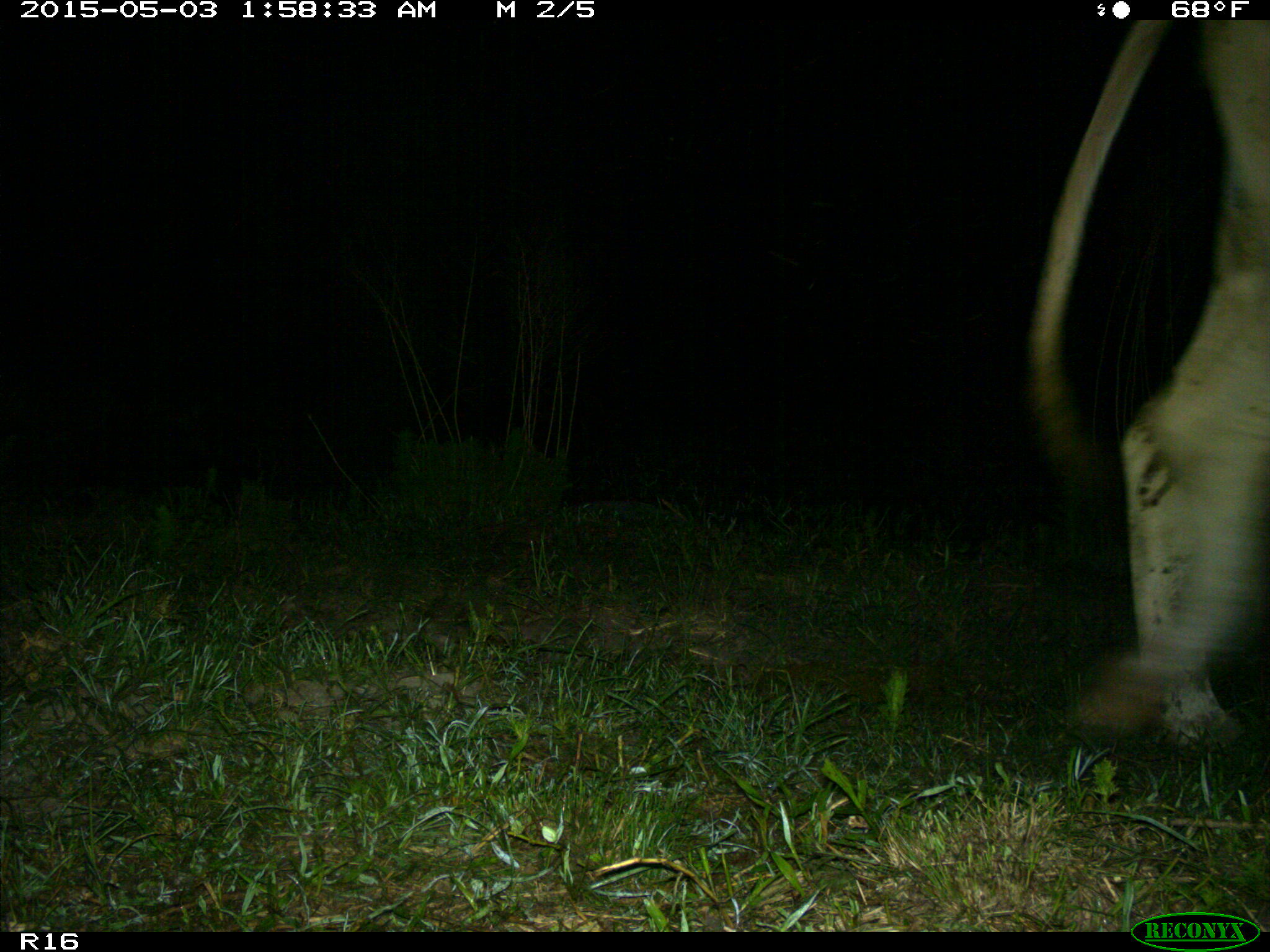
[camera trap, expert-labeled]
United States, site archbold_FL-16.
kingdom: Animalia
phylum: Chordata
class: Mammalia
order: Artiodactyla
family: Bovidae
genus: Bos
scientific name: Bos taurus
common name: domestic cow